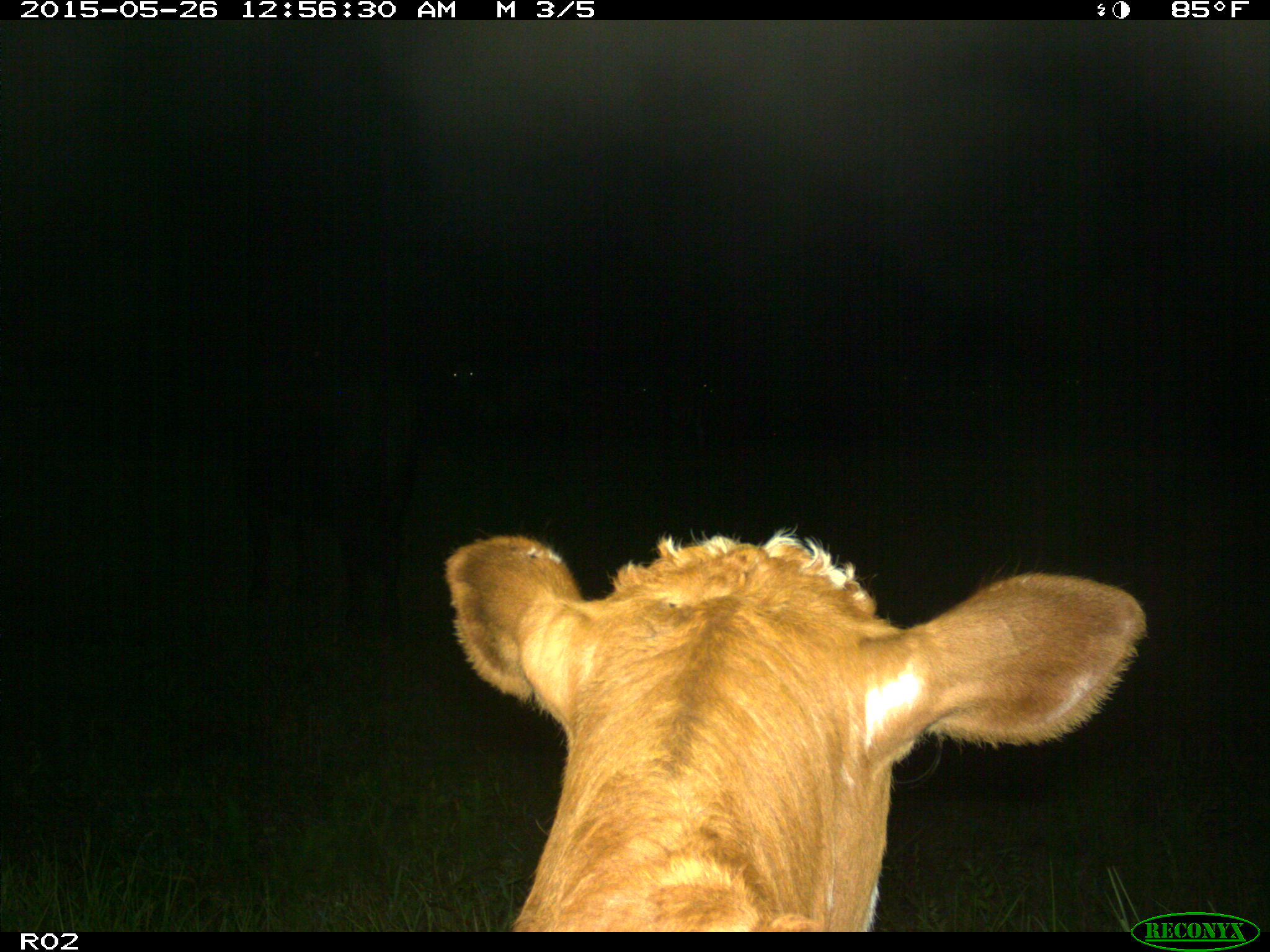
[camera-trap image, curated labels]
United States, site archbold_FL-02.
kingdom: Animalia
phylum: Chordata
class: Mammalia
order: Artiodactyla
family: Bovidae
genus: Bos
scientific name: Bos taurus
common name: domestic cow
Bos taurus (domestic cow).